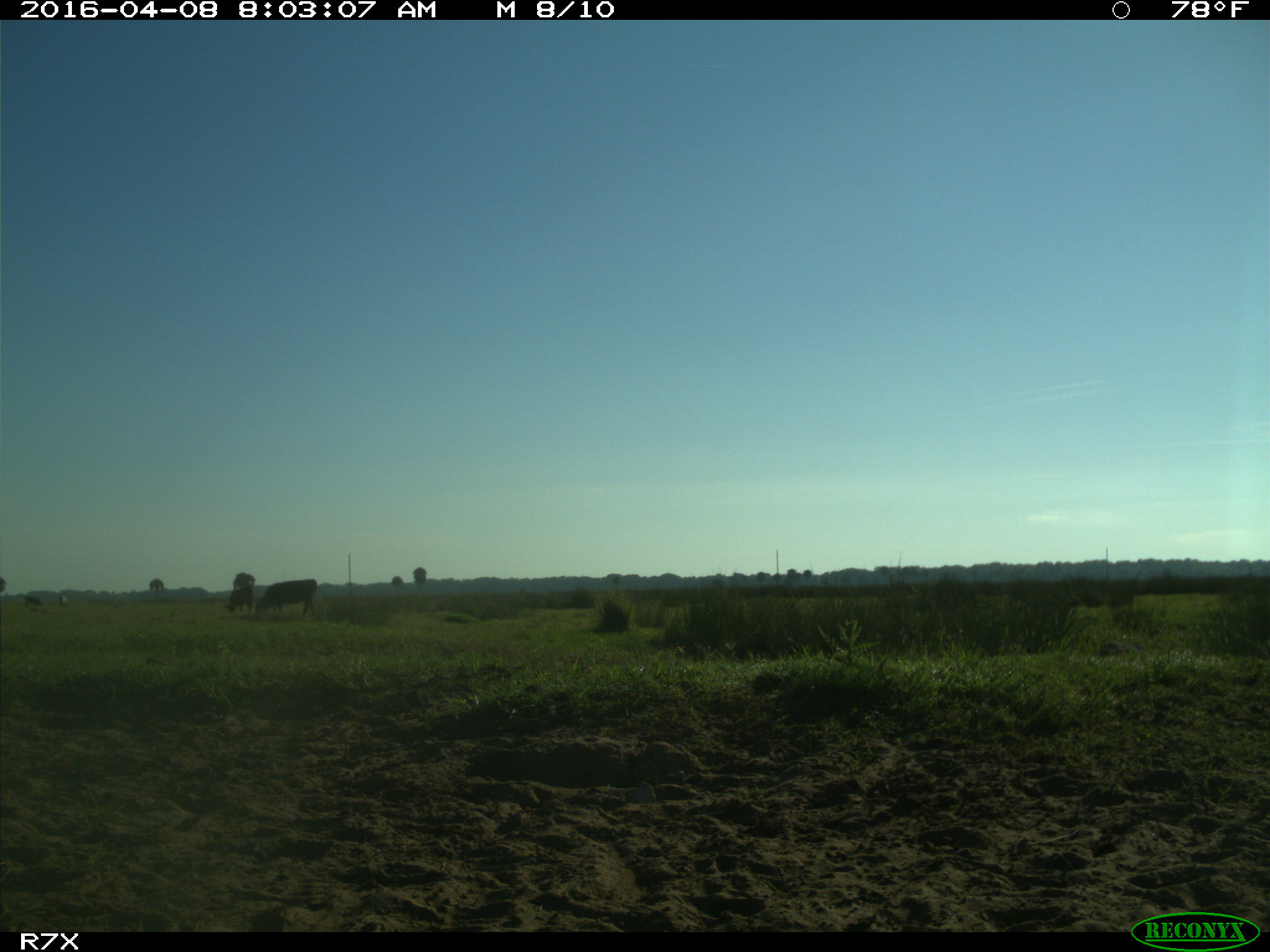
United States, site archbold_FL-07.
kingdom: Animalia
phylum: Chordata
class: Mammalia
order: Artiodactyla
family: Bovidae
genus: Bos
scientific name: Bos taurus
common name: domestic cow